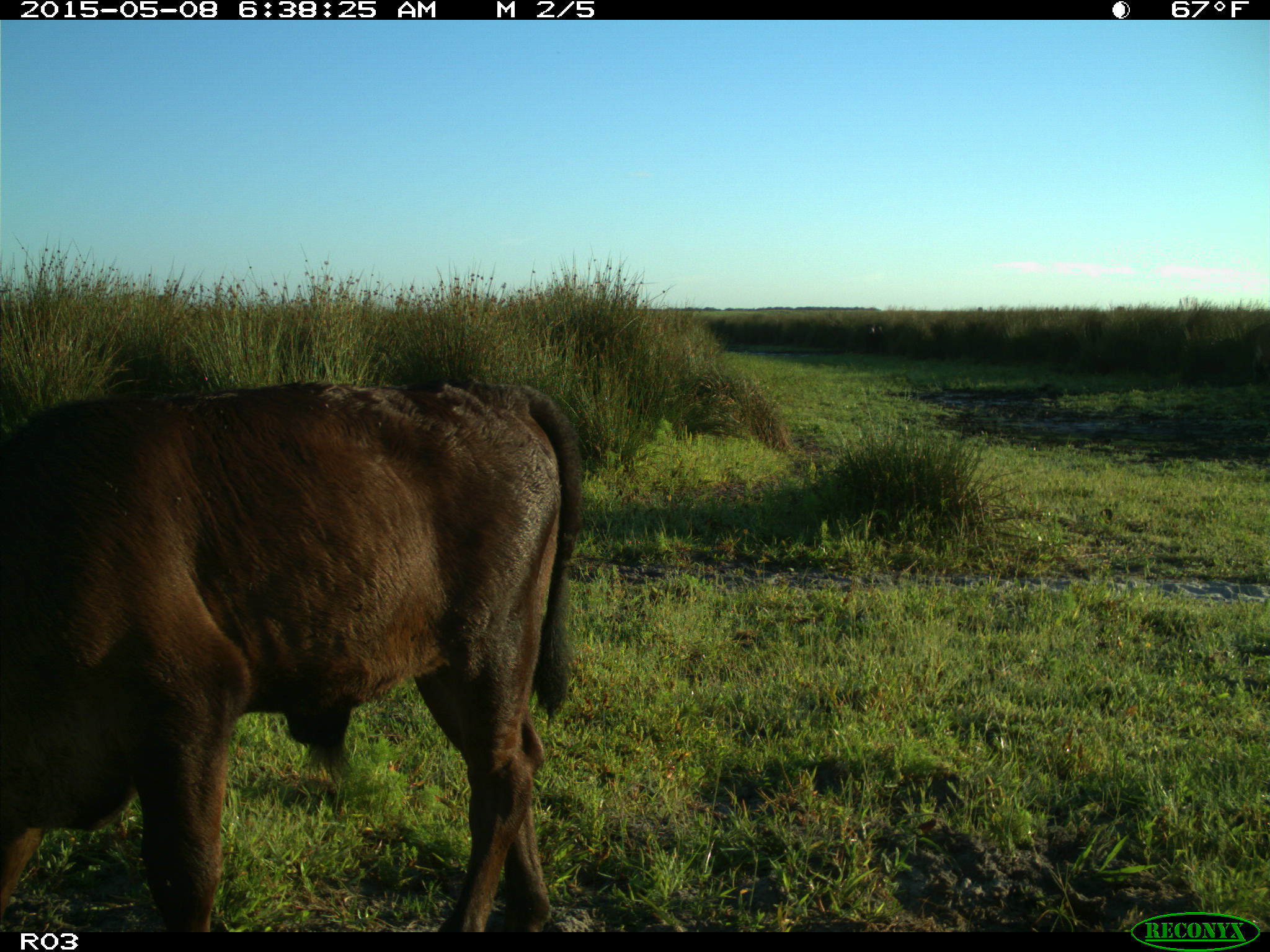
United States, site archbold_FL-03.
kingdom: Animalia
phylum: Chordata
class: Mammalia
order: Artiodactyla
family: Bovidae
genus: Bos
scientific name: Bos taurus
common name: domestic cow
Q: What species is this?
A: Bos taurus (domestic cow).